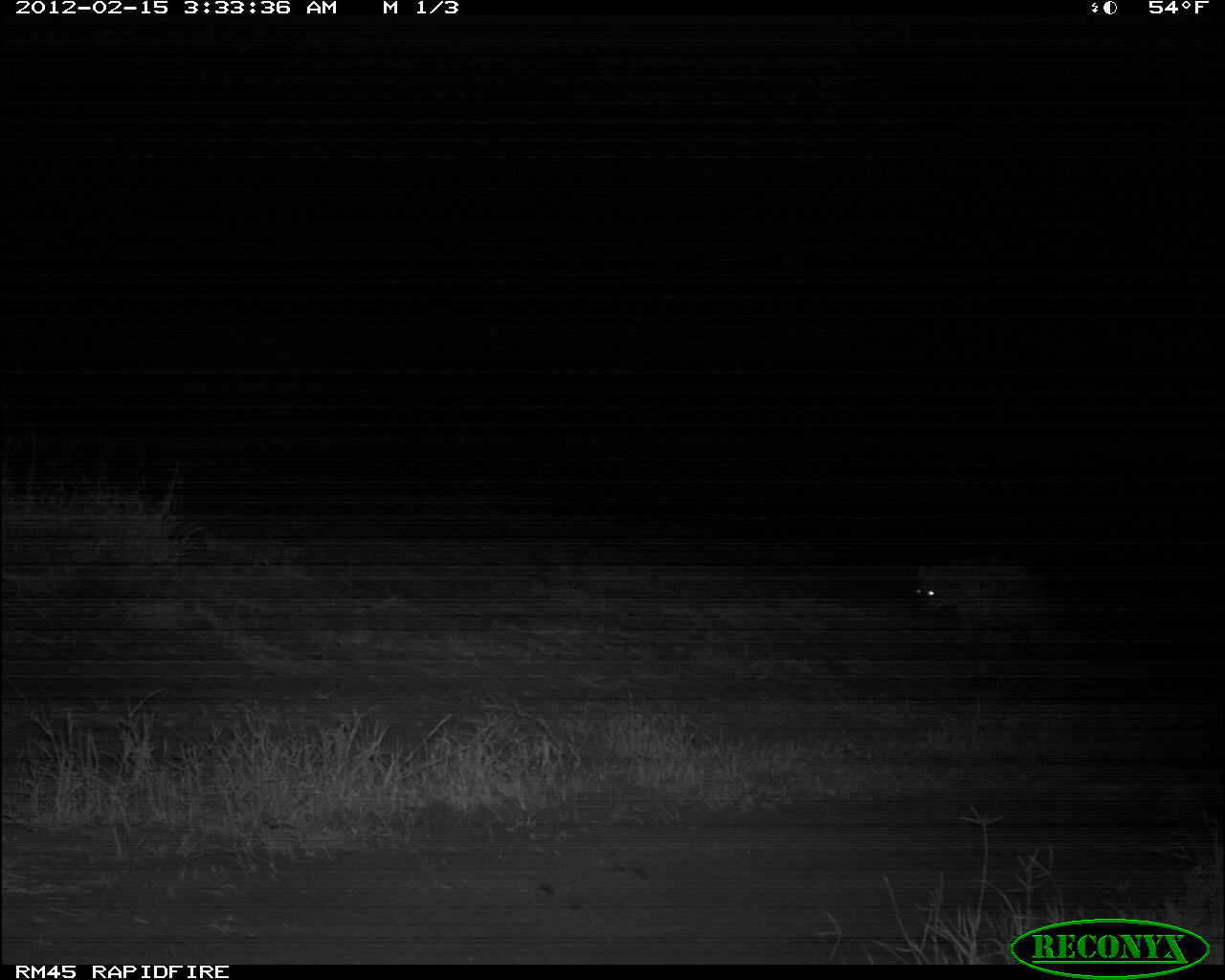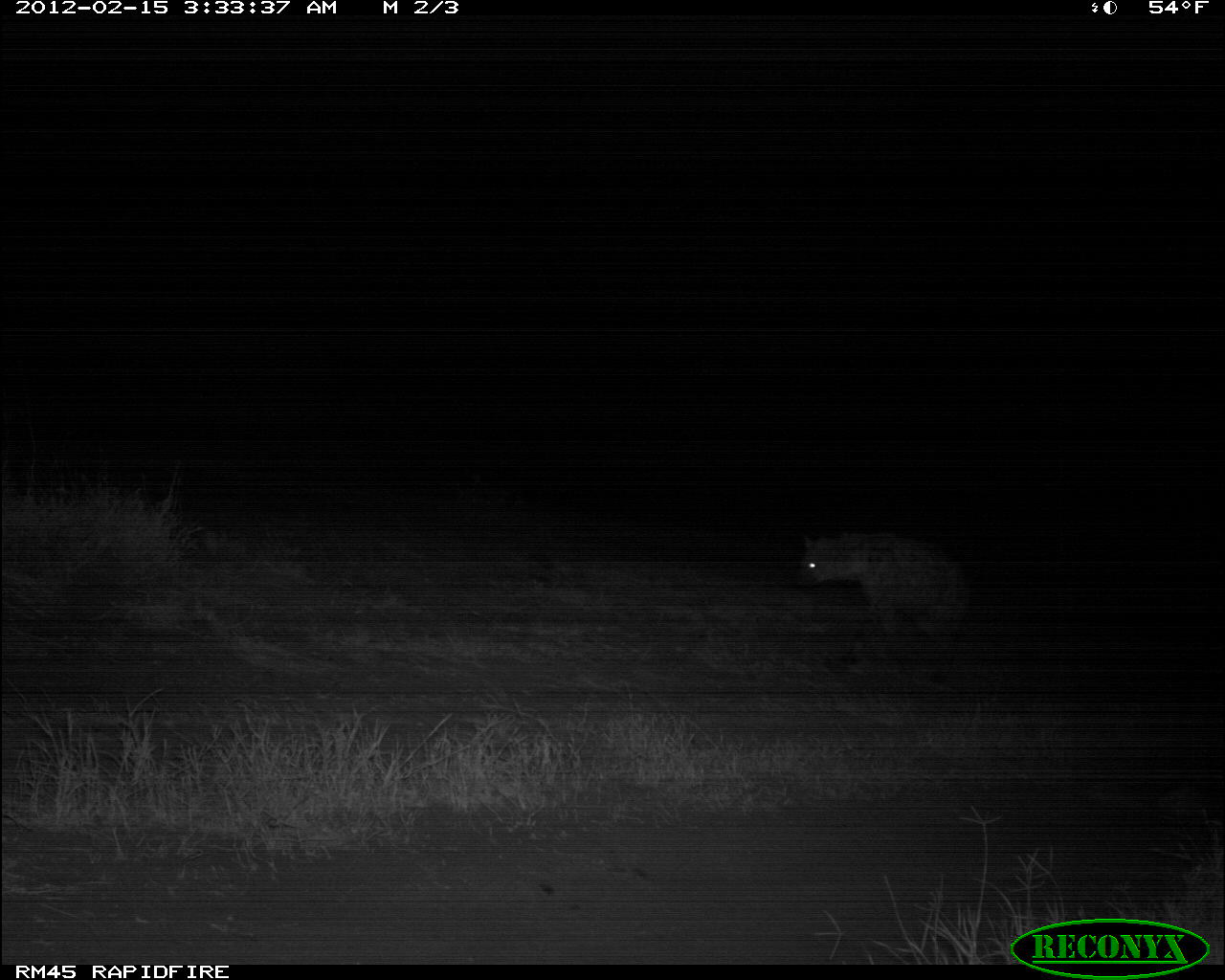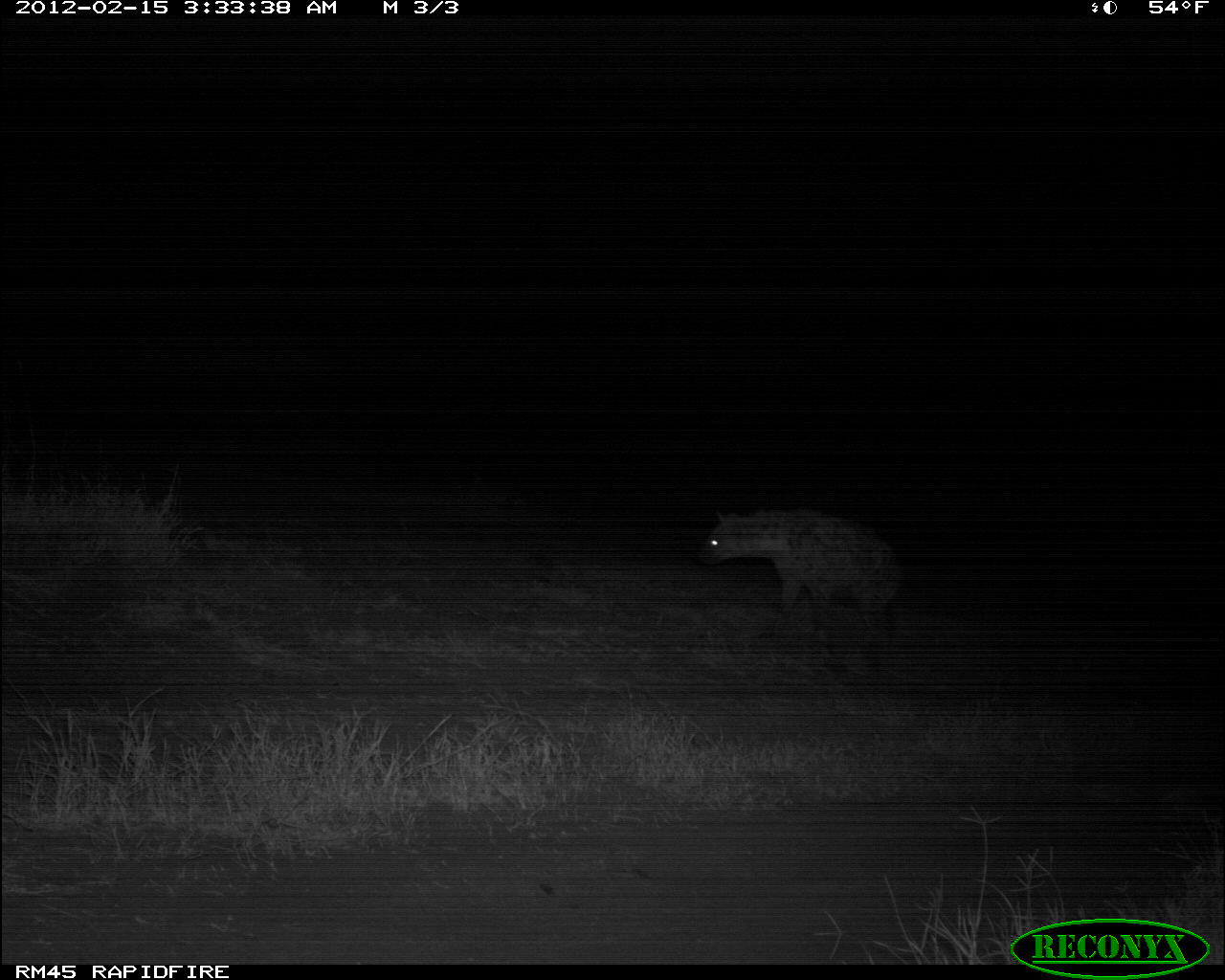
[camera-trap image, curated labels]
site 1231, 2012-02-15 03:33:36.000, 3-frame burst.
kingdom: Animalia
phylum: Chordata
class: Mammalia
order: Carnivora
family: Hyaenidae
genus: Crocuta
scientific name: Crocuta crocuta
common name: spotted hyena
Crocuta crocuta (spotted hyena), count 1.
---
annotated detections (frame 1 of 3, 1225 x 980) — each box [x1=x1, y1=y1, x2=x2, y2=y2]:
crocuta crocuta: [x1=911, y1=558, x2=1049, y2=652]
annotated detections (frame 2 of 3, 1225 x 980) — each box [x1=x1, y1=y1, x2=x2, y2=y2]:
crocuta crocuta: [x1=789, y1=525, x2=969, y2=677]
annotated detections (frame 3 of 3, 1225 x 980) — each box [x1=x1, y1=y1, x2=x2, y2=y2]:
crocuta crocuta: [x1=691, y1=504, x2=902, y2=636]